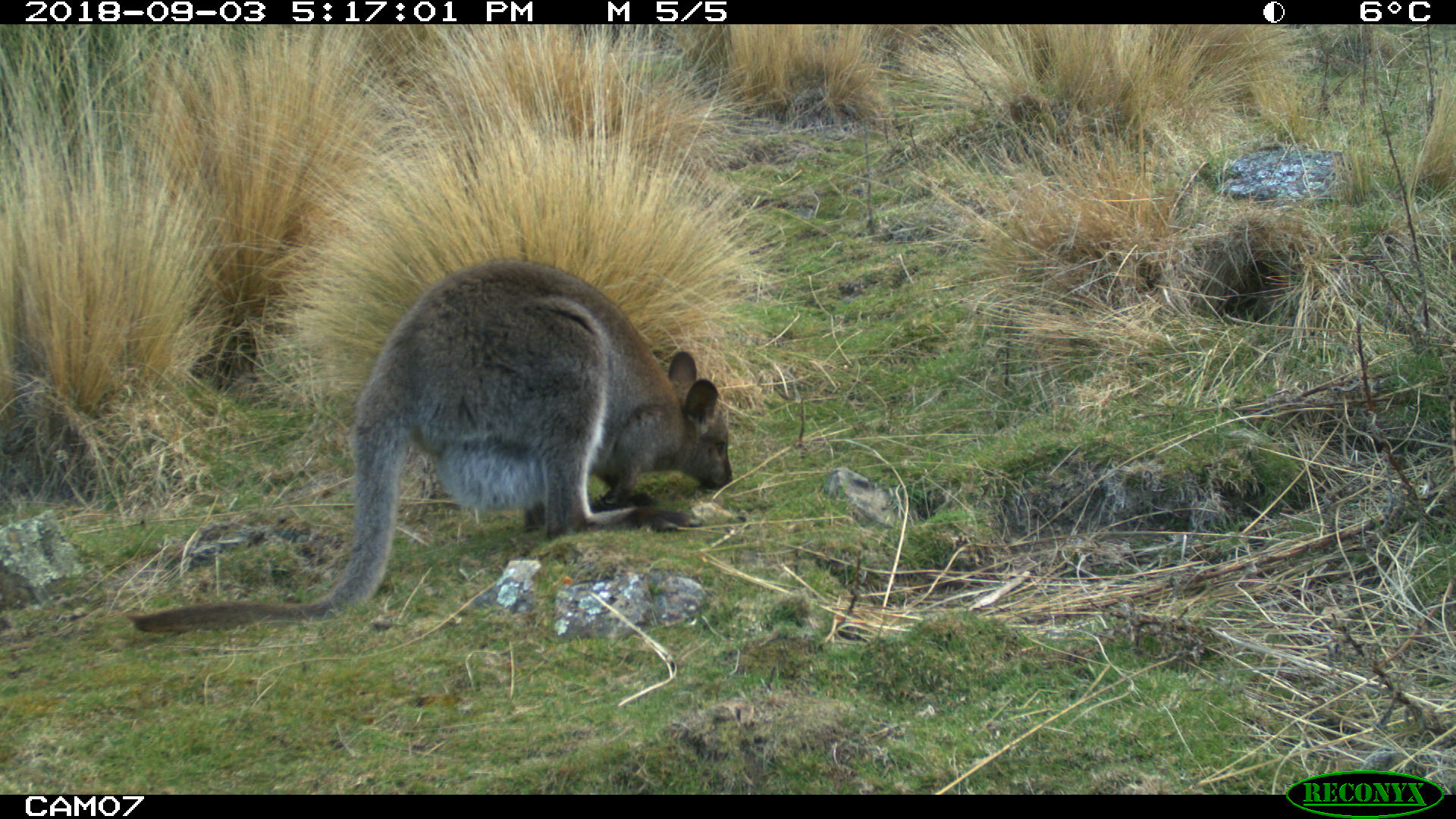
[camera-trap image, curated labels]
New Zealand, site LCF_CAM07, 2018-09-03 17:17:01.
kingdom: Animalia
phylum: Chordata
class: Mammalia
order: Diprotodontia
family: Macropodidae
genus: Notamacropus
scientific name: Notamacropus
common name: wallaby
Wallaby (Notamacropus).